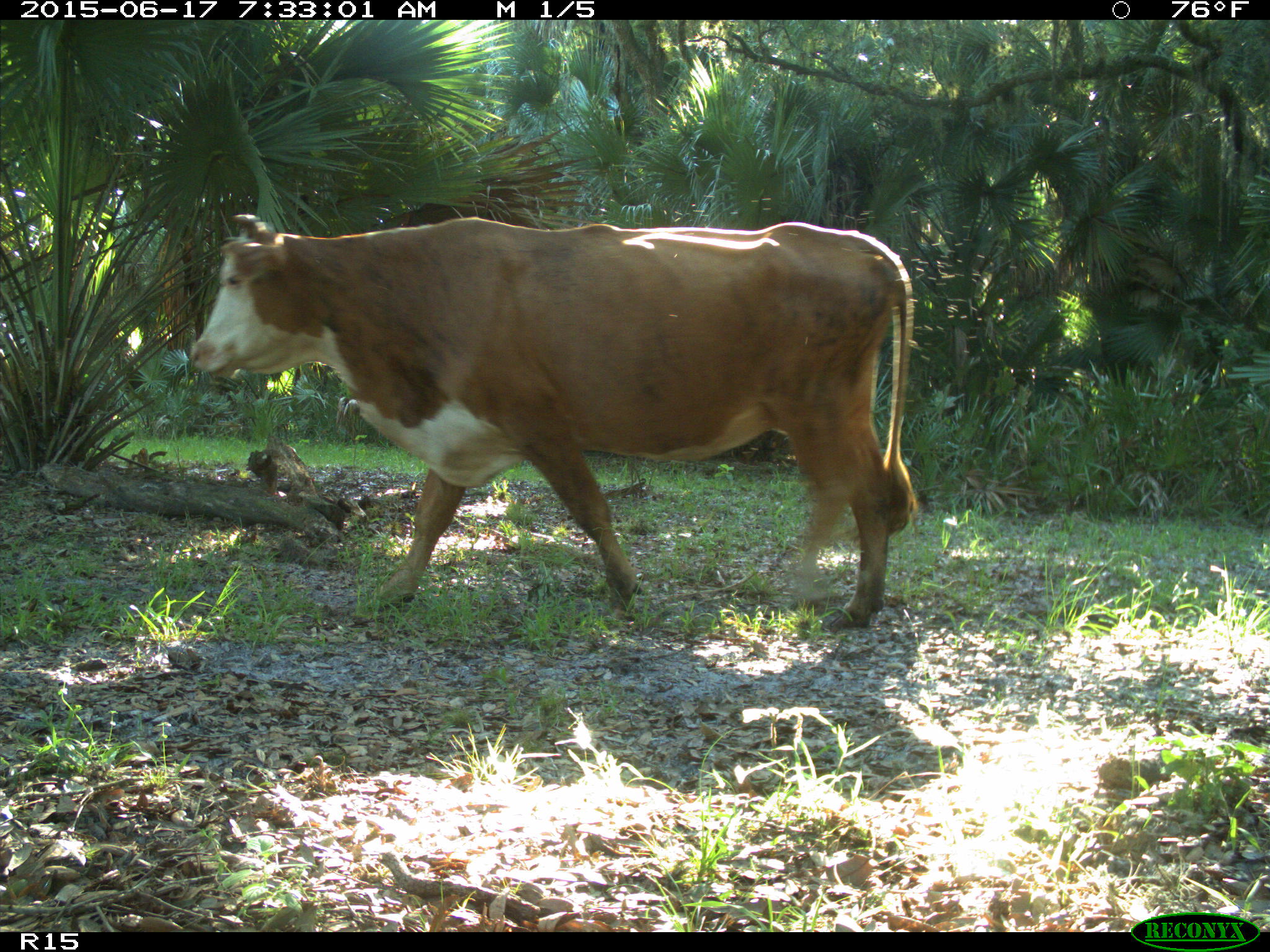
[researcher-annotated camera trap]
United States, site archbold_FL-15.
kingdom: Animalia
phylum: Chordata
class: Mammalia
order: Artiodactyla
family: Bovidae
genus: Bos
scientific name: Bos taurus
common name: domestic cow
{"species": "Bos taurus (domestic cow)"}